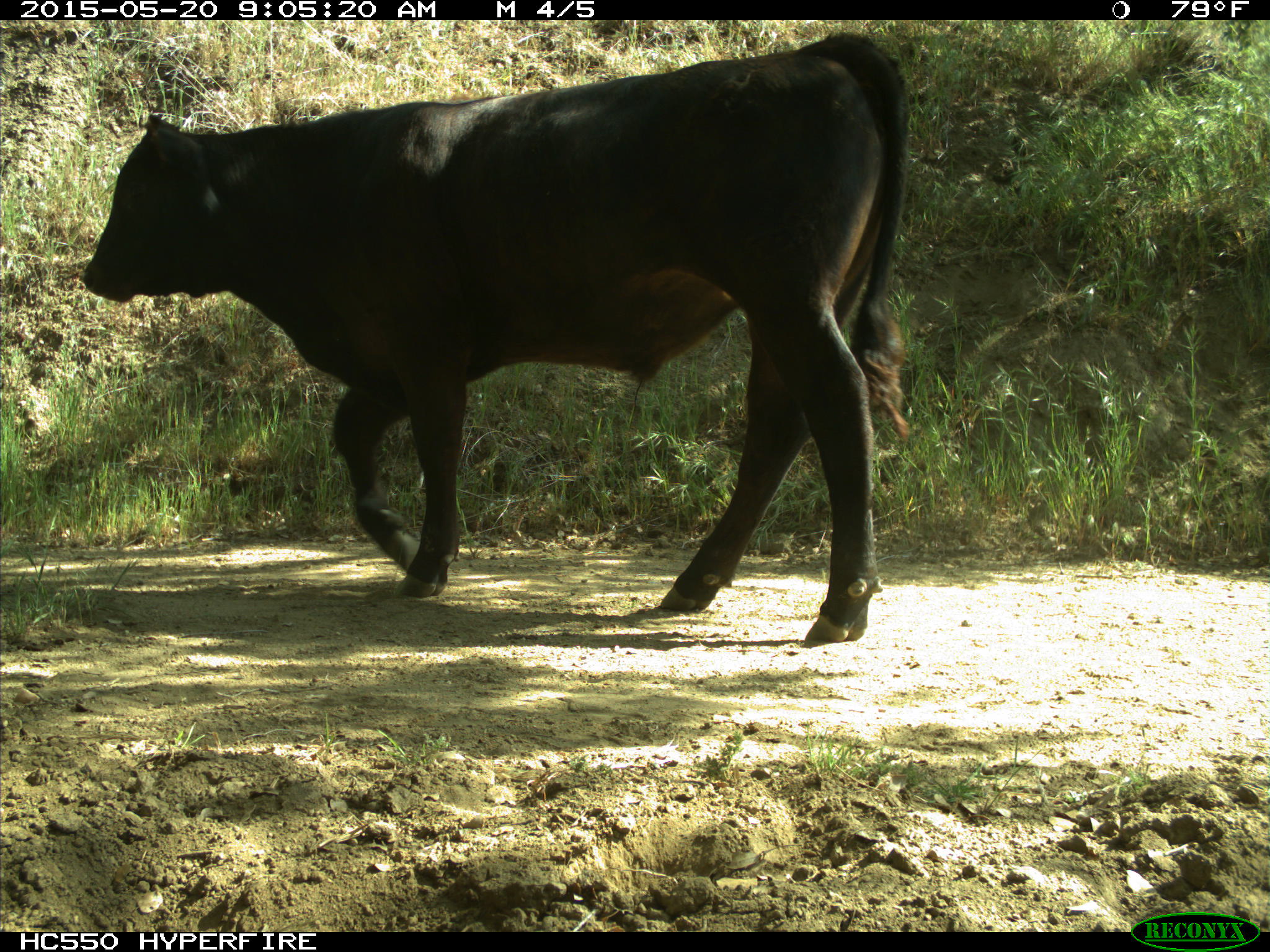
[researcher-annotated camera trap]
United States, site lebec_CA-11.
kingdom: Animalia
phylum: Chordata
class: Mammalia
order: Artiodactyla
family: Bovidae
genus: Bos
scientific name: Bos taurus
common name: domestic cow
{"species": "Bos taurus (domestic cow)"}